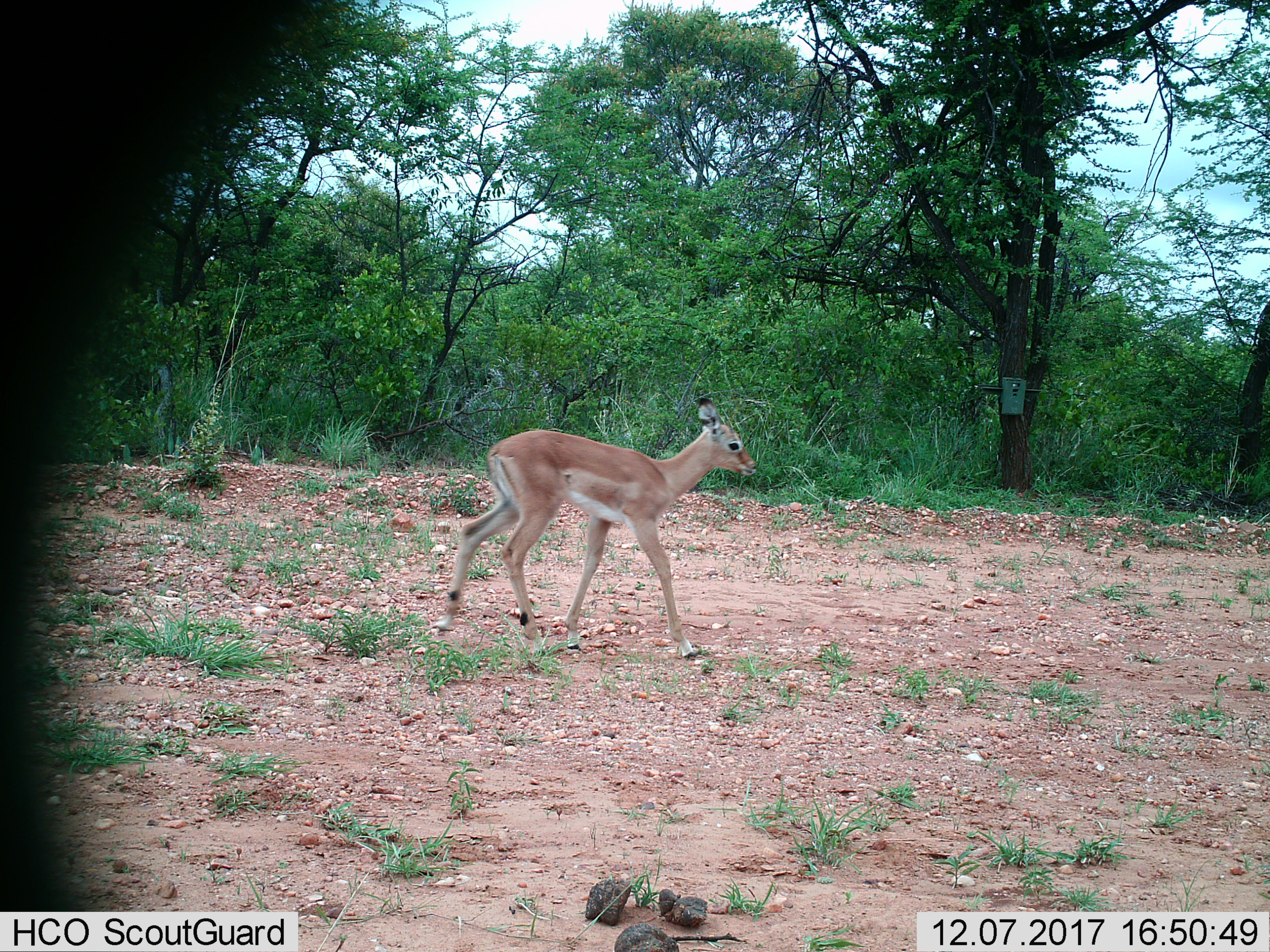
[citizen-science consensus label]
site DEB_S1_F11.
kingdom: Animalia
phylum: Chordata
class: Mammalia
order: Artiodactyla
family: Bovidae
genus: Aepyceros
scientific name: Aepyceros melampus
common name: impala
Impala (Aepyceros melampus), count 1. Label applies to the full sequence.